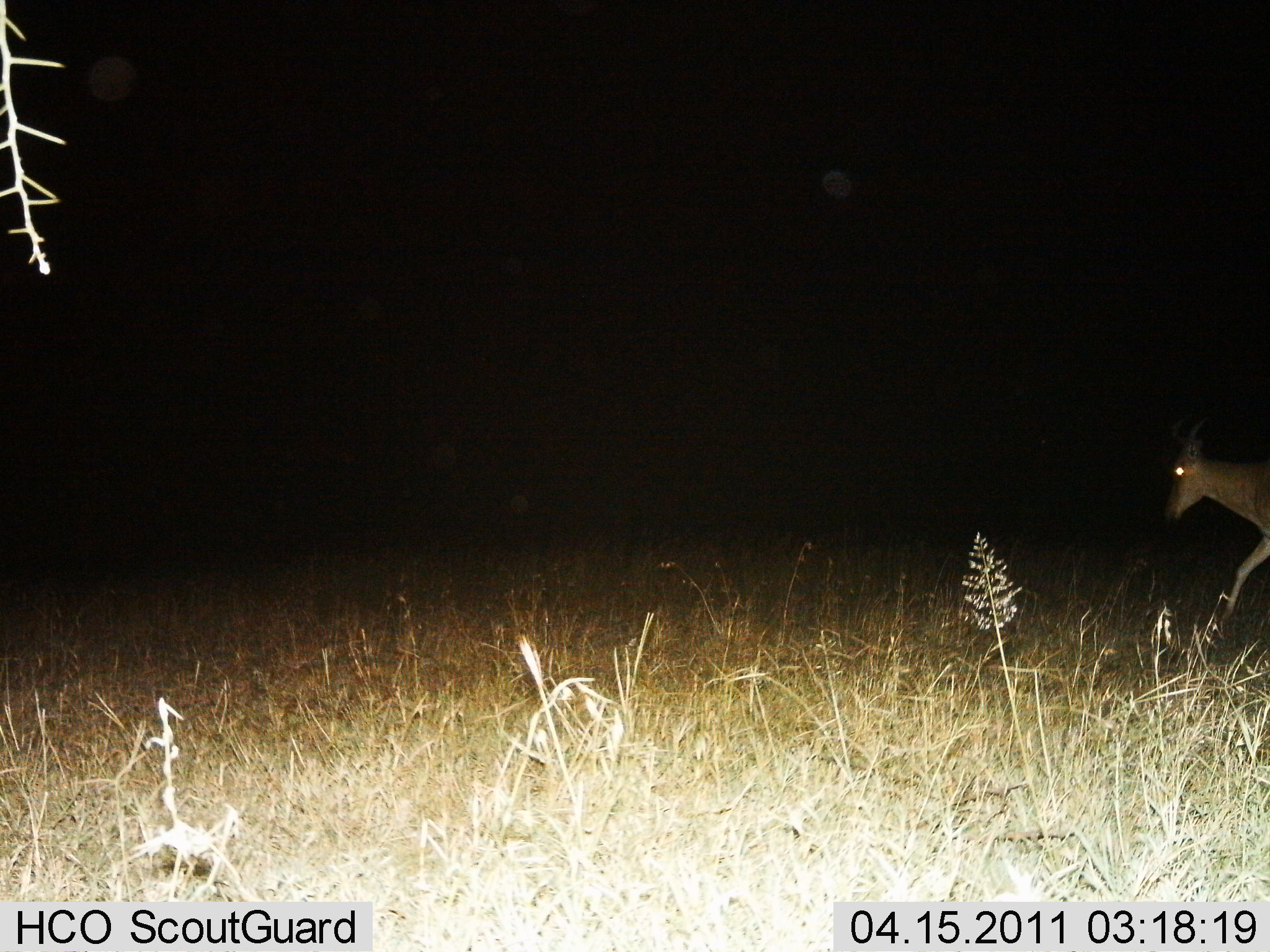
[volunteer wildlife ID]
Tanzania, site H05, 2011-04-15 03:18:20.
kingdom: Animalia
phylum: Chordata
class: Mammalia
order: Artiodactyla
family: Bovidae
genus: Nanger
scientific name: Nanger granti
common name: grant's gazelle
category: gazellegrants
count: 1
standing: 50%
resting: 0%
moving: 50%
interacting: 0%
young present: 0%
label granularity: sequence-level